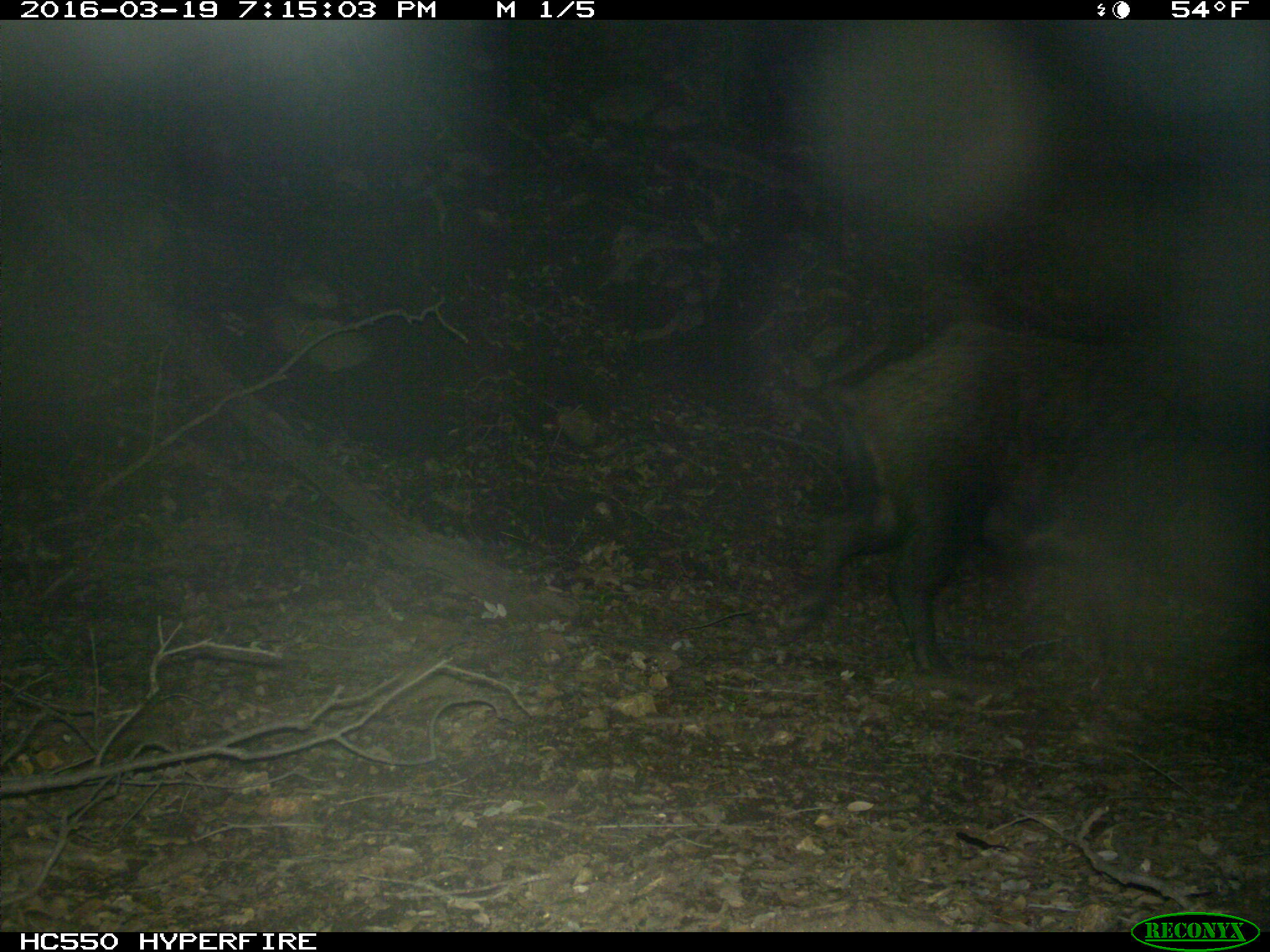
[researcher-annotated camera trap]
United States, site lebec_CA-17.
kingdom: Animalia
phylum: Chordata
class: Mammalia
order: Artiodactyla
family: Suidae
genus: Sus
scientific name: Sus scrofa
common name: wild boar